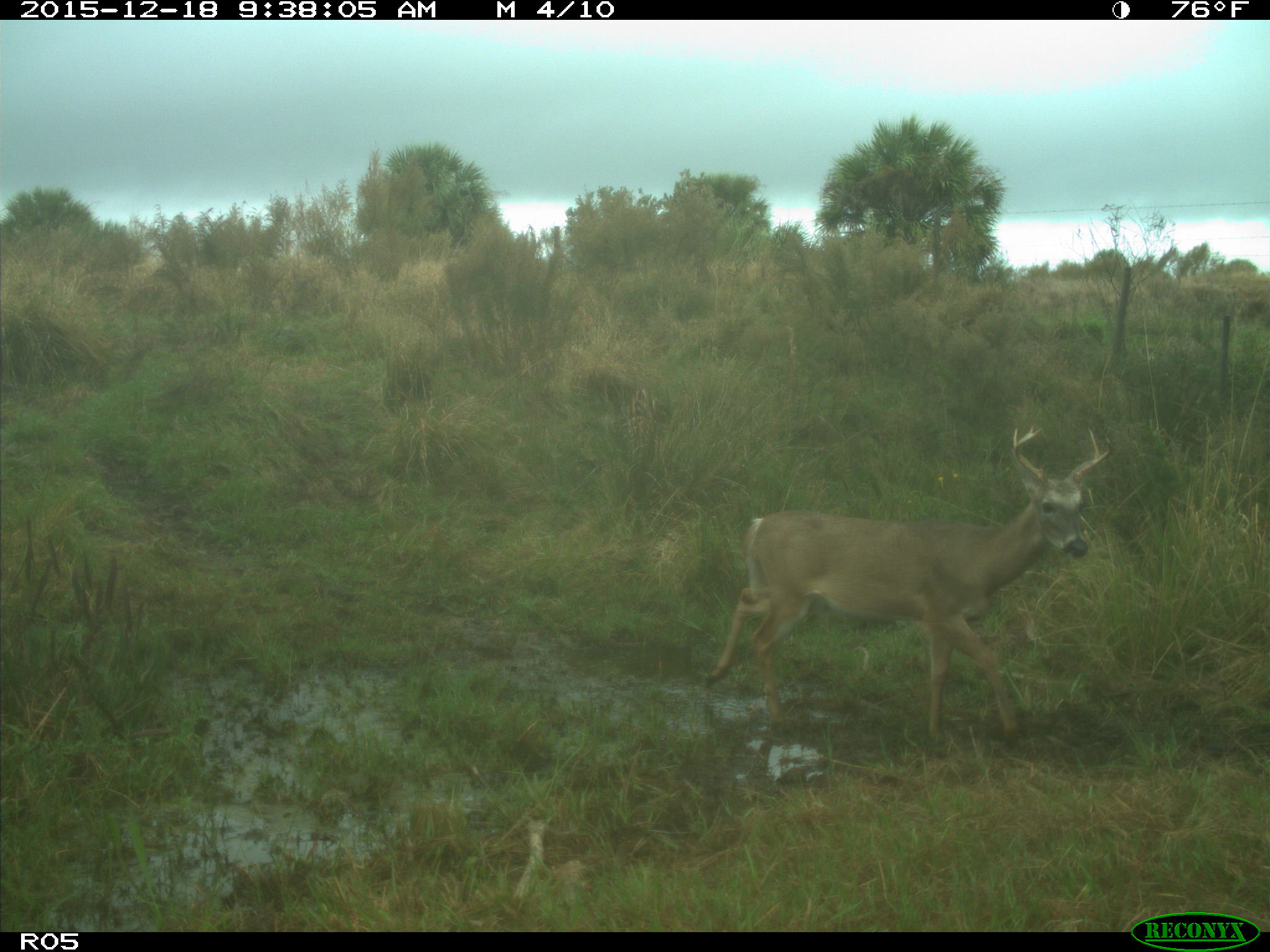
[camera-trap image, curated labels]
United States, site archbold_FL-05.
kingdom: Animalia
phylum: Chordata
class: Mammalia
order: Artiodactyla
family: Cervidae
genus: Odocoileus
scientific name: Odocoileus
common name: deer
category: unidentified deer